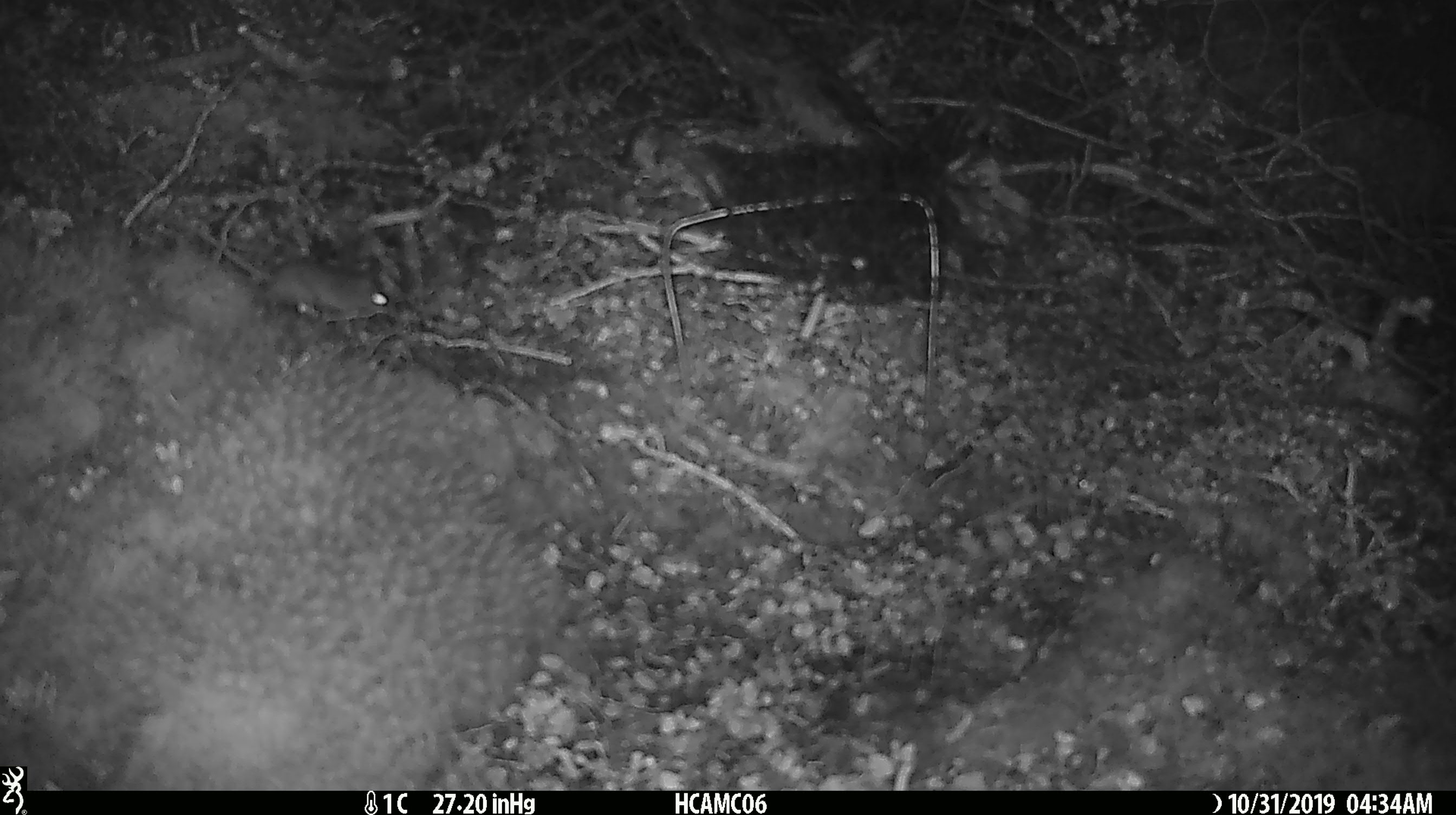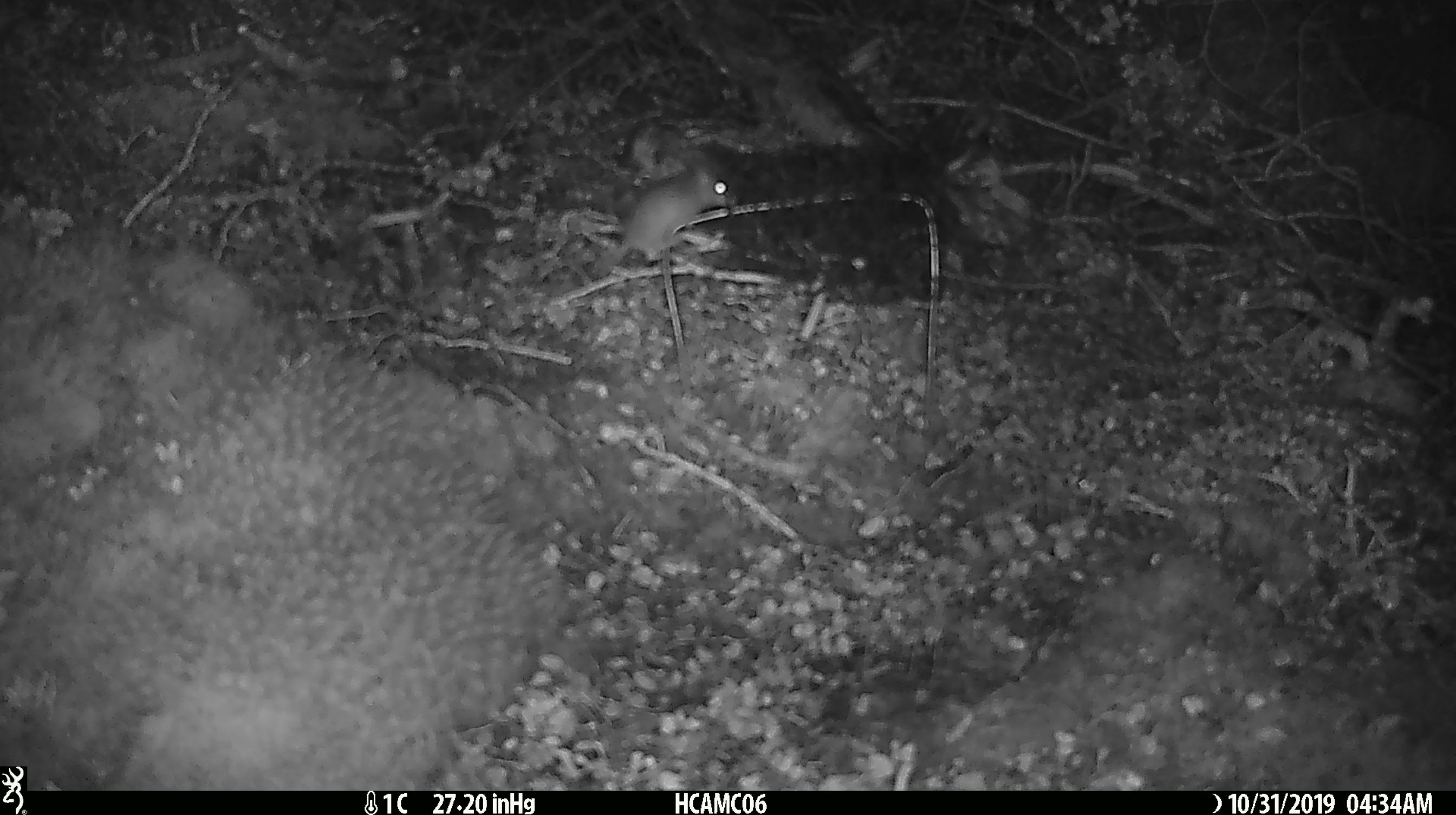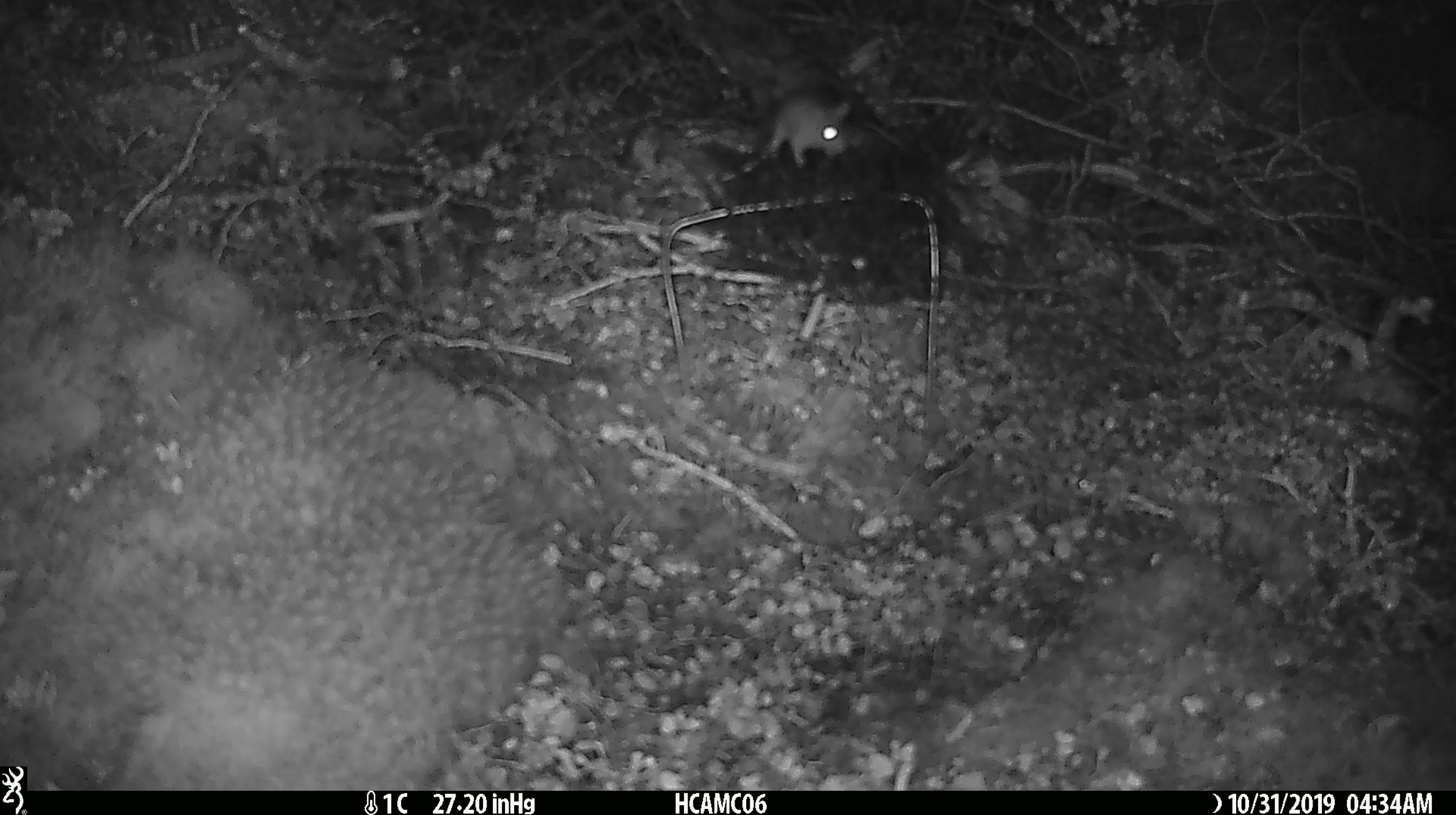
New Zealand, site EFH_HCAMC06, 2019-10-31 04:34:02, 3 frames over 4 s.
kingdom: Animalia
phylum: Chordata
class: Mammalia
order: Rodentia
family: Muridae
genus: Mus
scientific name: Mus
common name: mouse